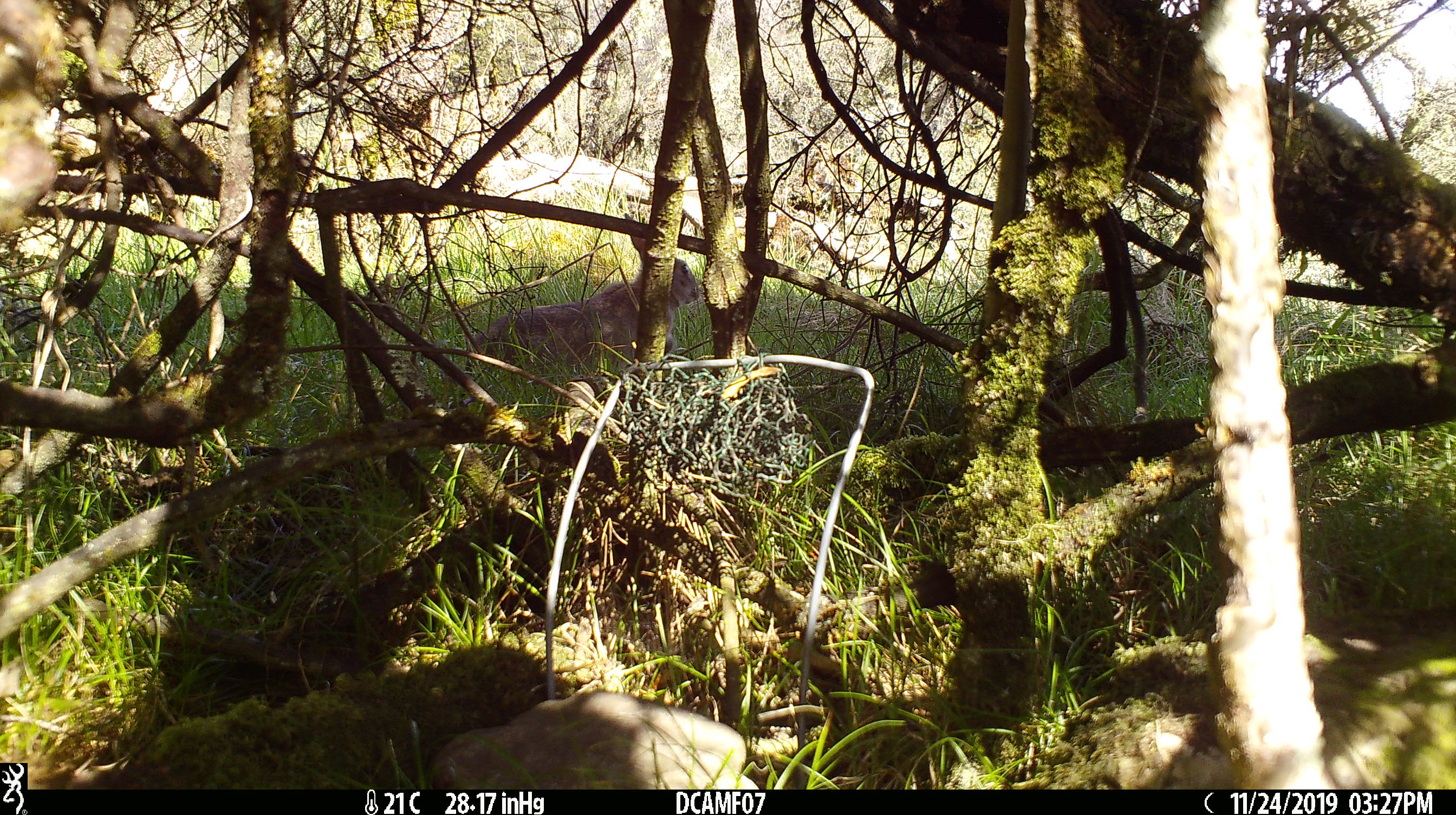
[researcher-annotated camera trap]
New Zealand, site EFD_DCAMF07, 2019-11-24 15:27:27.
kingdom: Animalia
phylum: Chordata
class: Mammalia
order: Lagomorpha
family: Leporidae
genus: Oryctolagus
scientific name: Oryctolagus cuniculus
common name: european rabbit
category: rabbit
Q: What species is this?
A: Rabbit (european rabbit) (Oryctolagus cuniculus).